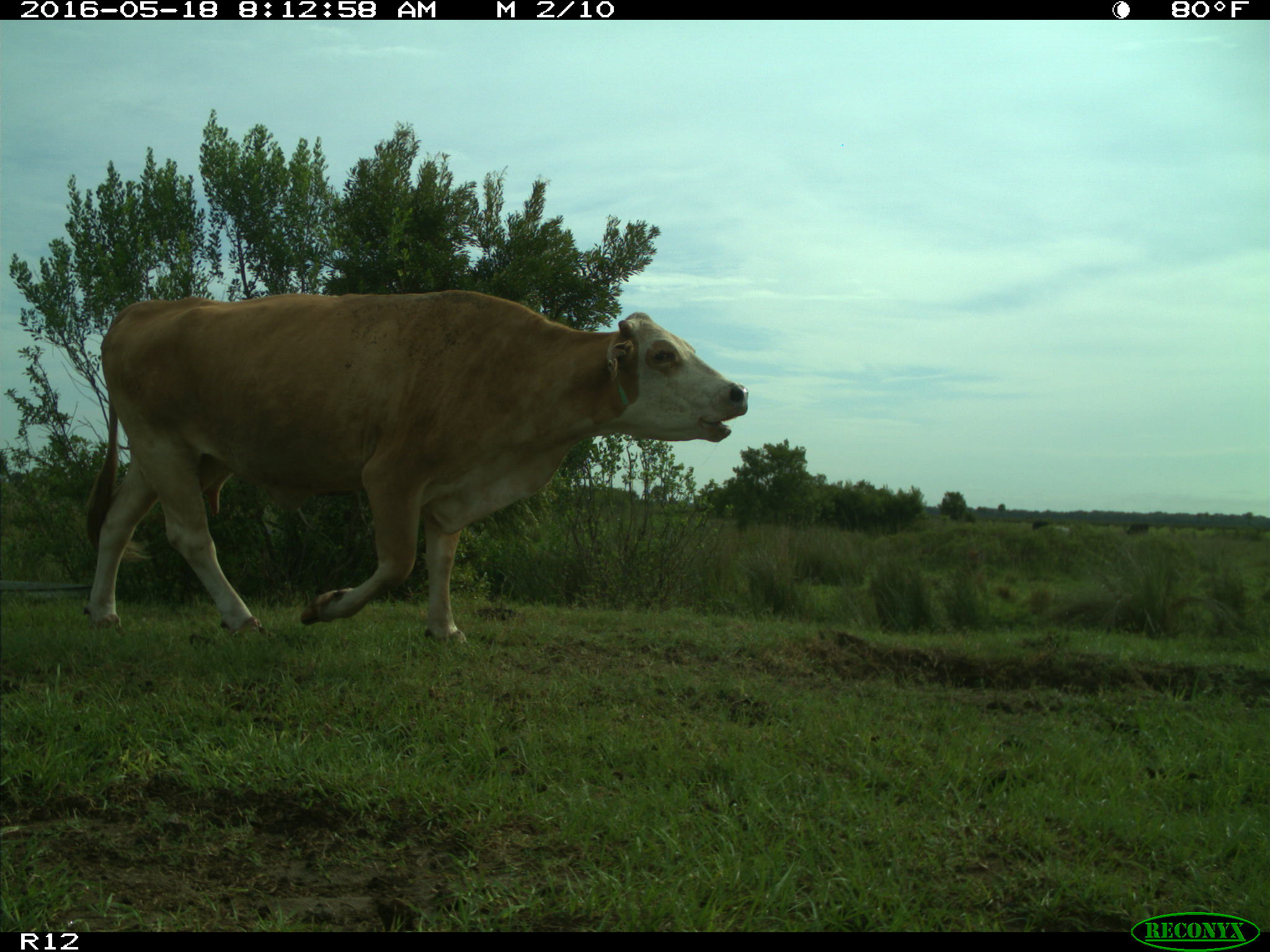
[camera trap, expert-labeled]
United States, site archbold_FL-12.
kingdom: Animalia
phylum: Chordata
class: Mammalia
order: Artiodactyla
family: Bovidae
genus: Bos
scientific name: Bos taurus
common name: domestic cow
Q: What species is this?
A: Bos taurus (domestic cow).